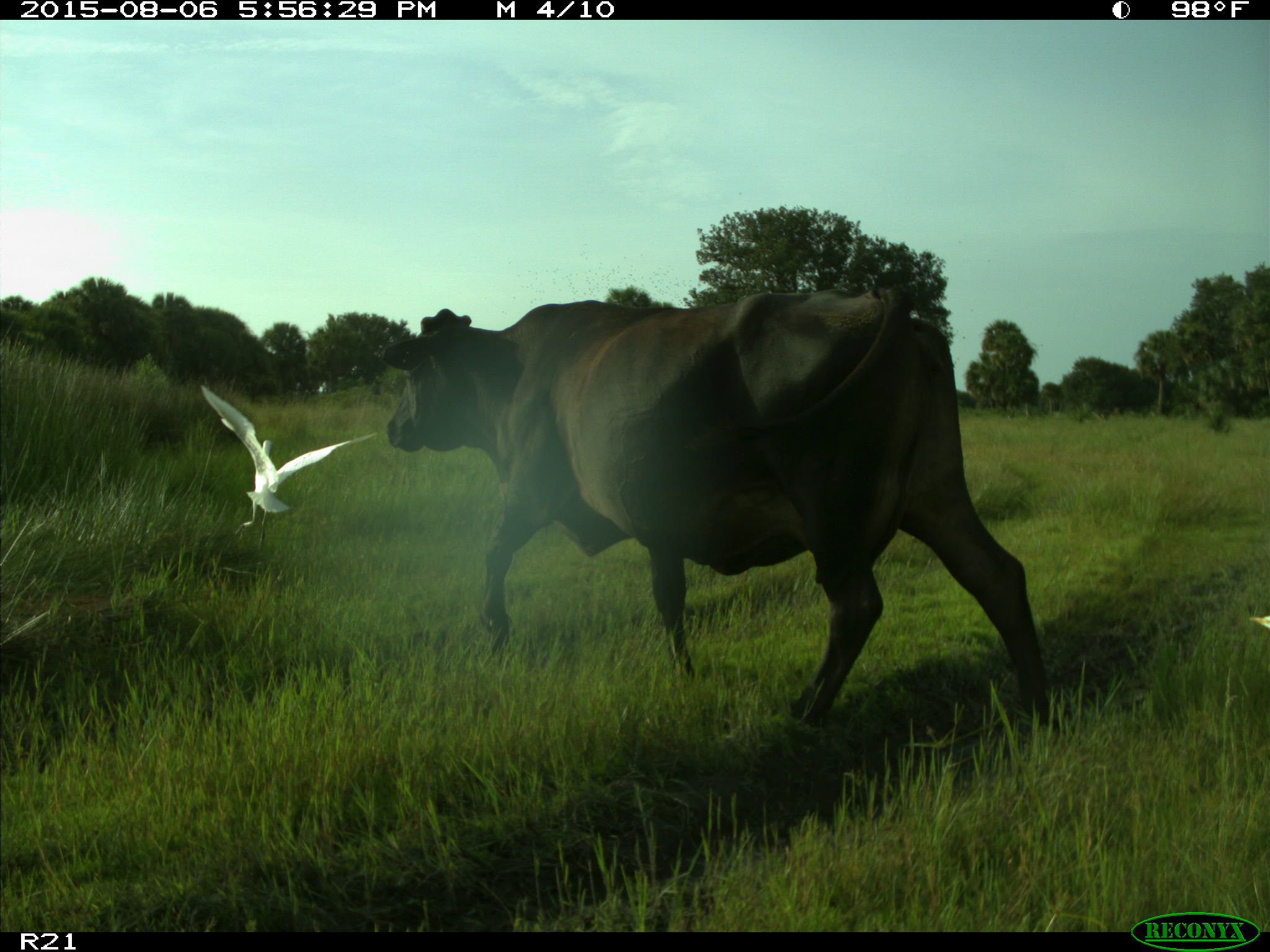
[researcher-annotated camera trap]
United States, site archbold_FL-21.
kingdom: Animalia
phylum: Chordata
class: Mammalia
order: Artiodactyla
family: Bovidae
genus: Bos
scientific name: Bos taurus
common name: domestic cow